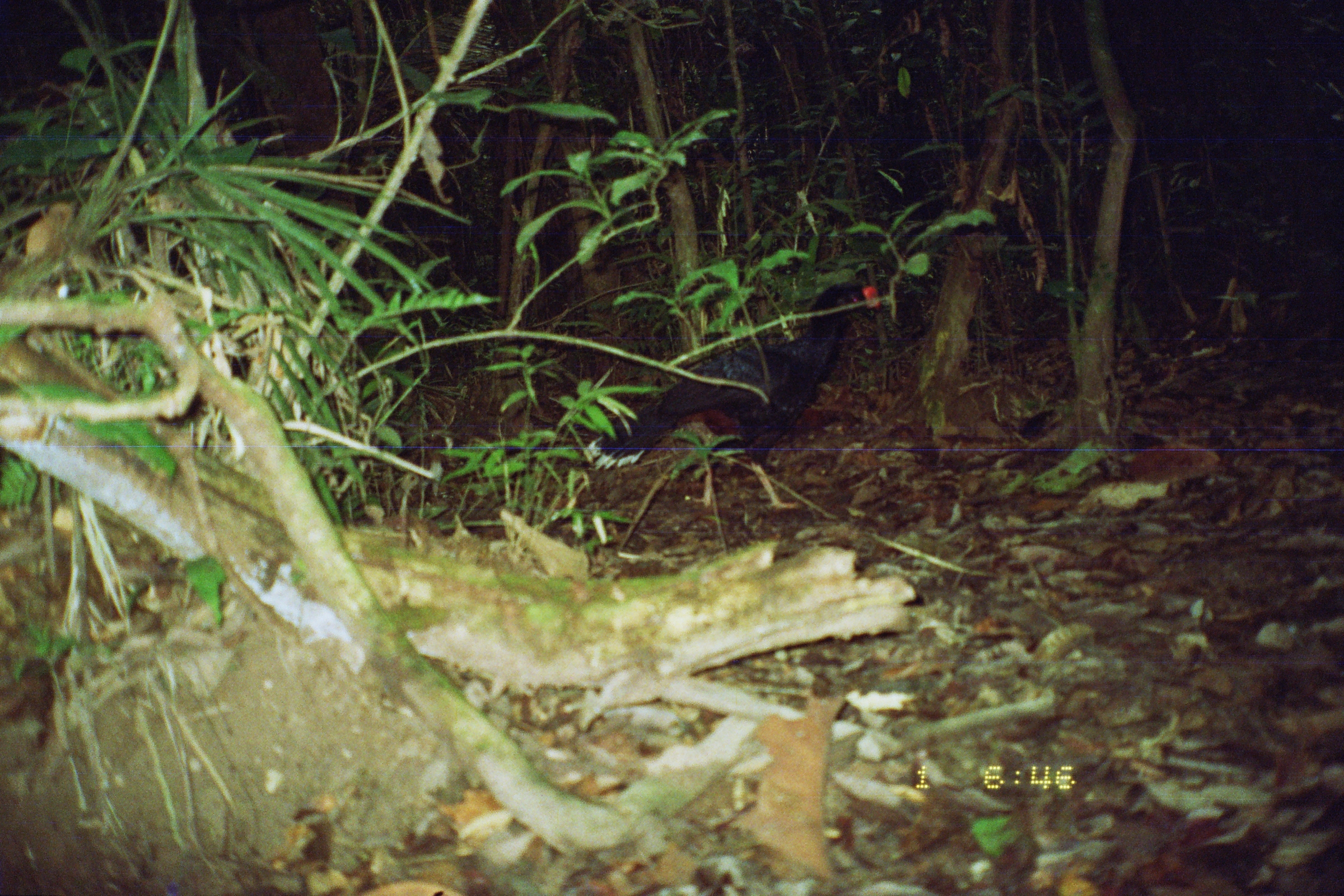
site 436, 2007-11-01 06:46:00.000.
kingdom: Animalia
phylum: Chordata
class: Aves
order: Galliformes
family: Cracidae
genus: Mitu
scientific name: Mitu tuberosum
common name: razor-billed curassow